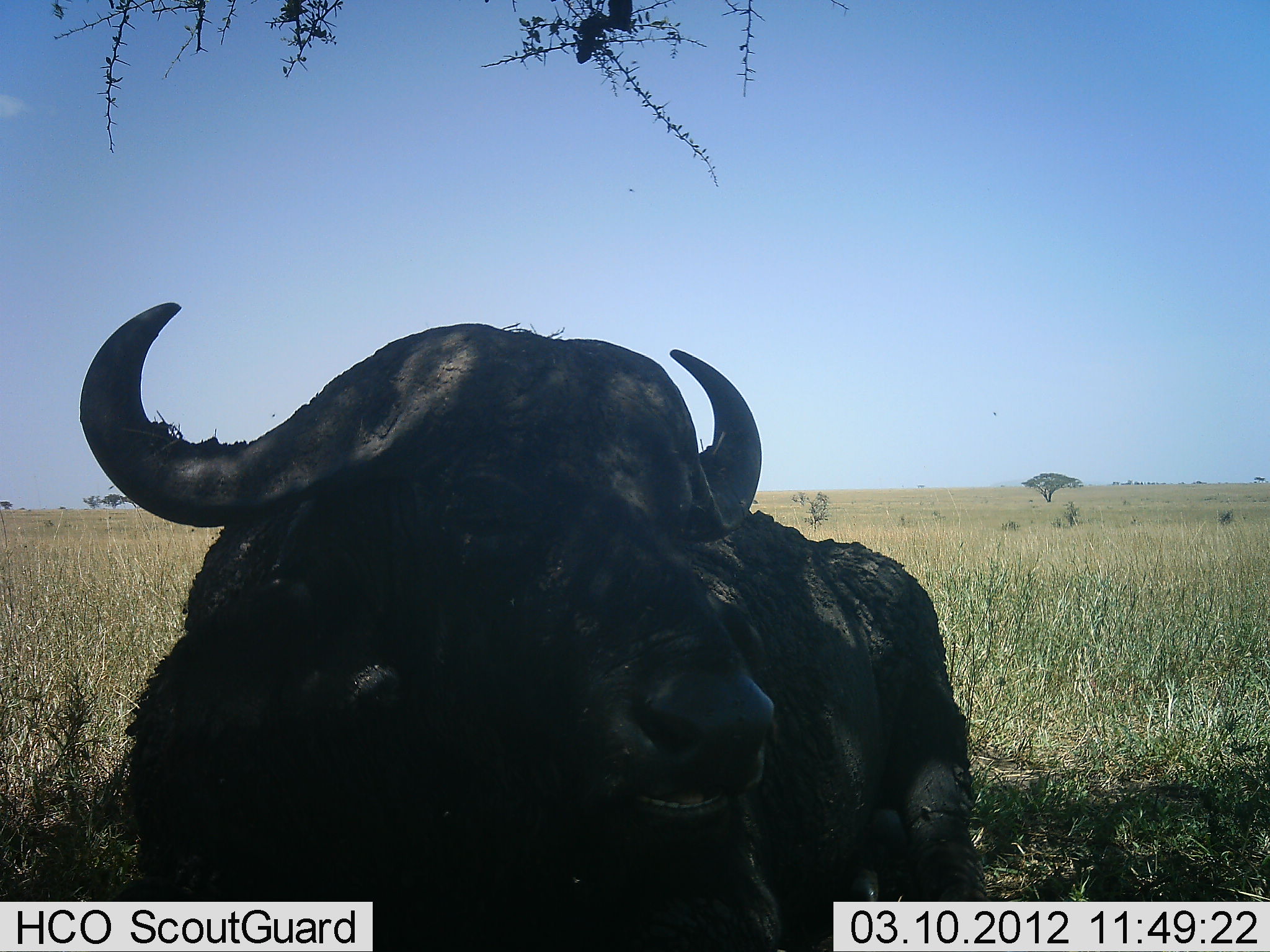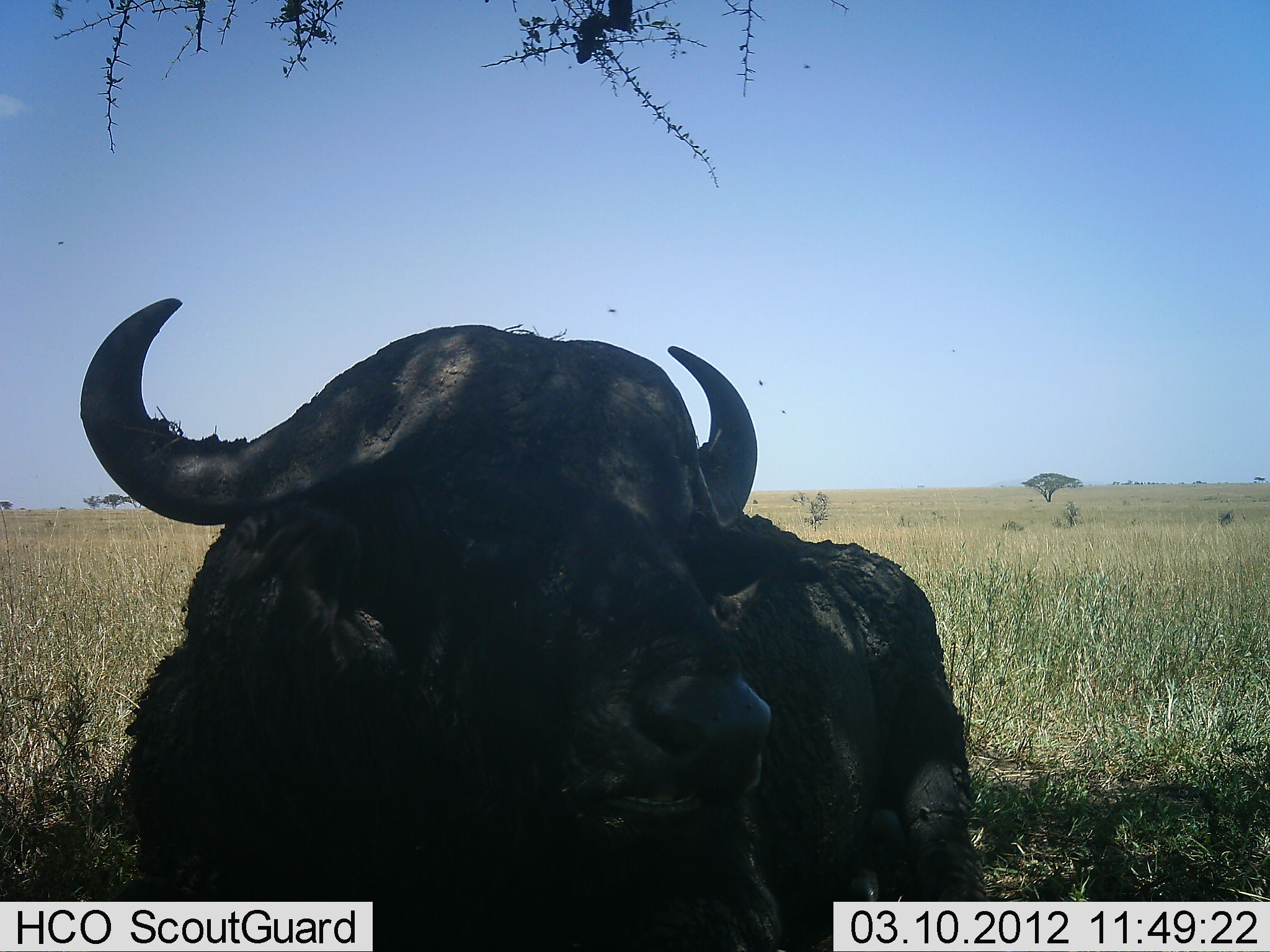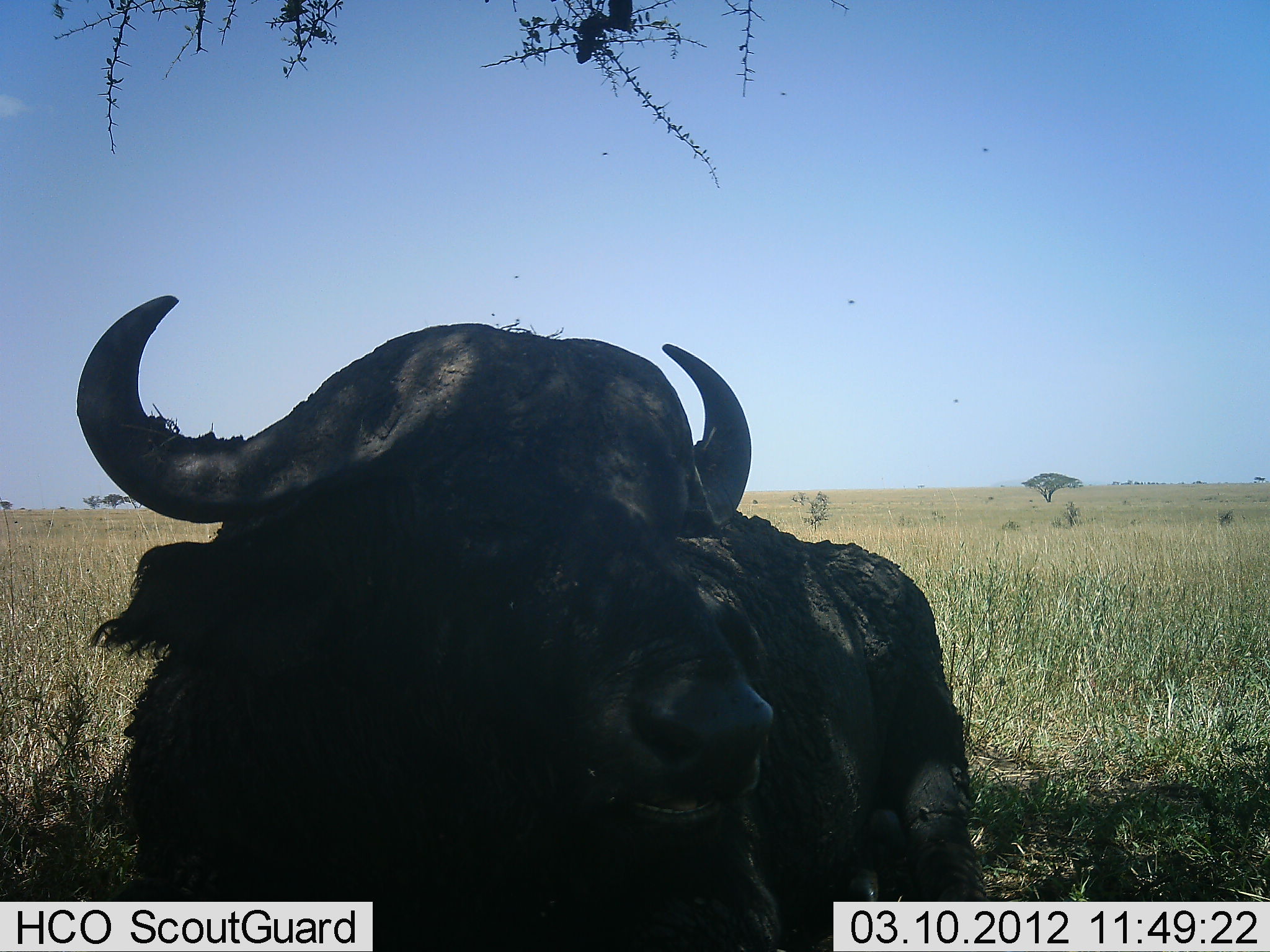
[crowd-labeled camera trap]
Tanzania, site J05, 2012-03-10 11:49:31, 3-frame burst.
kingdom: Animalia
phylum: Chordata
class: Mammalia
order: Artiodactyla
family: Bovidae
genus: Syncerus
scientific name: Syncerus caffer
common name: cape buffalo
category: buffalo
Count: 1.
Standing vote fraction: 6%.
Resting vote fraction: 94%.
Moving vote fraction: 0%.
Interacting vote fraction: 0%.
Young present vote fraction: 0%.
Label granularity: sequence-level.